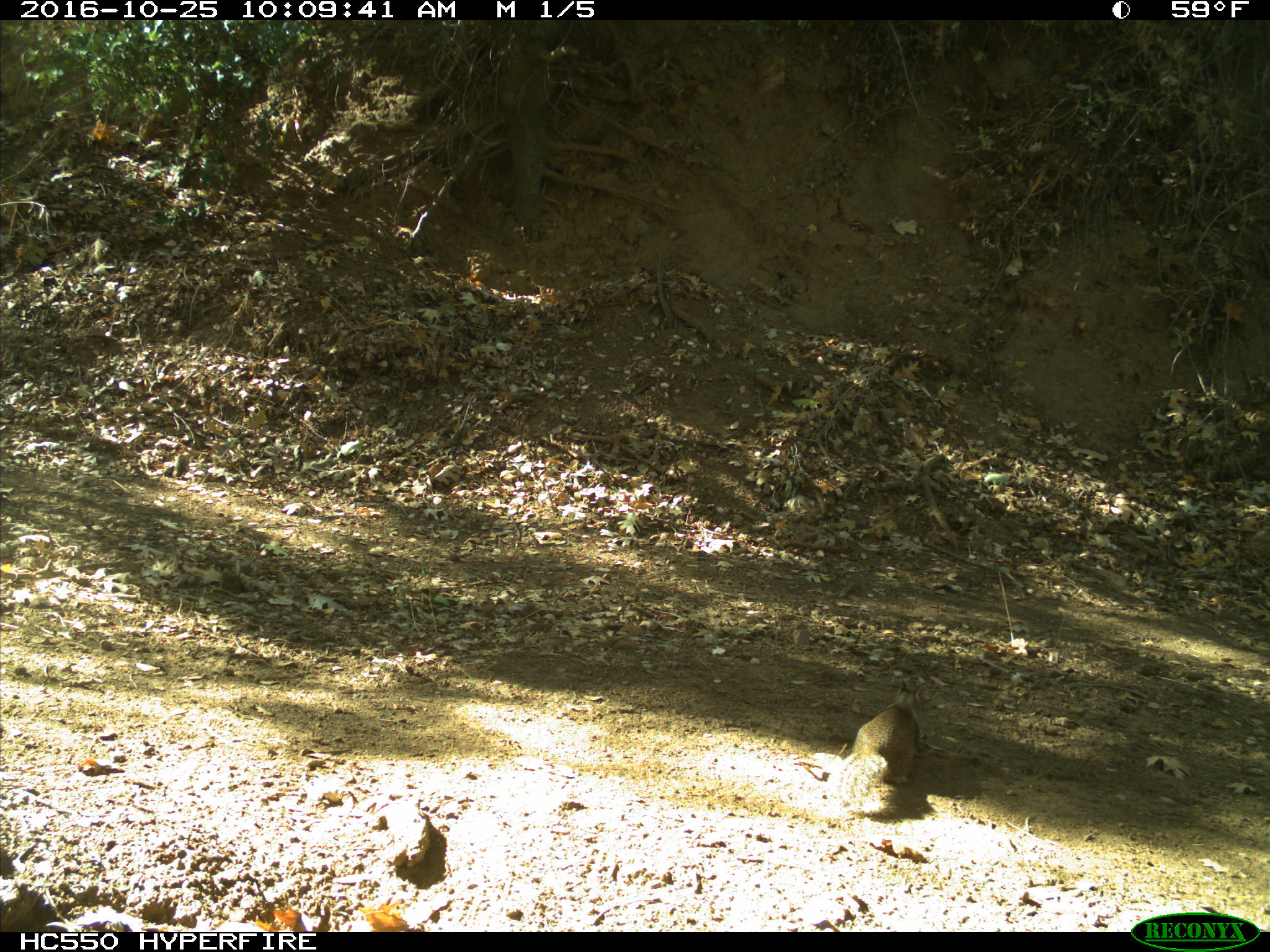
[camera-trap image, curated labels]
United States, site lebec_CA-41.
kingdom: Animalia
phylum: Chordata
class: Mammalia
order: Rodentia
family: Sciuridae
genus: Otospermophilus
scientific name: Otospermophilus beecheyi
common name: california ground squirrel